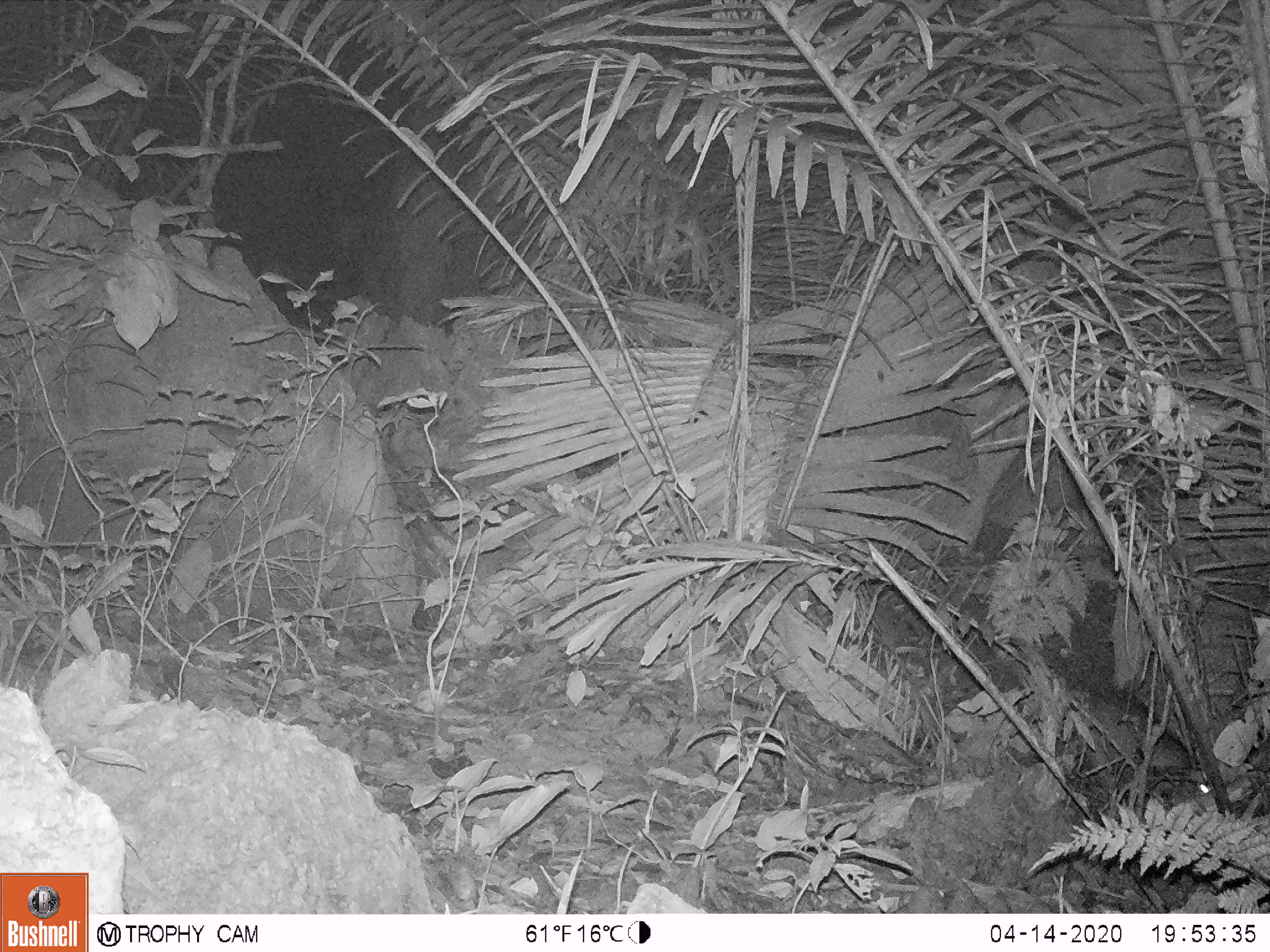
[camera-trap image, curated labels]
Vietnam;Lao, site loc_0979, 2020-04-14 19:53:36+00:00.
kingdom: Animalia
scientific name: Animalia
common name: animal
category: unidentified animal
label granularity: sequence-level